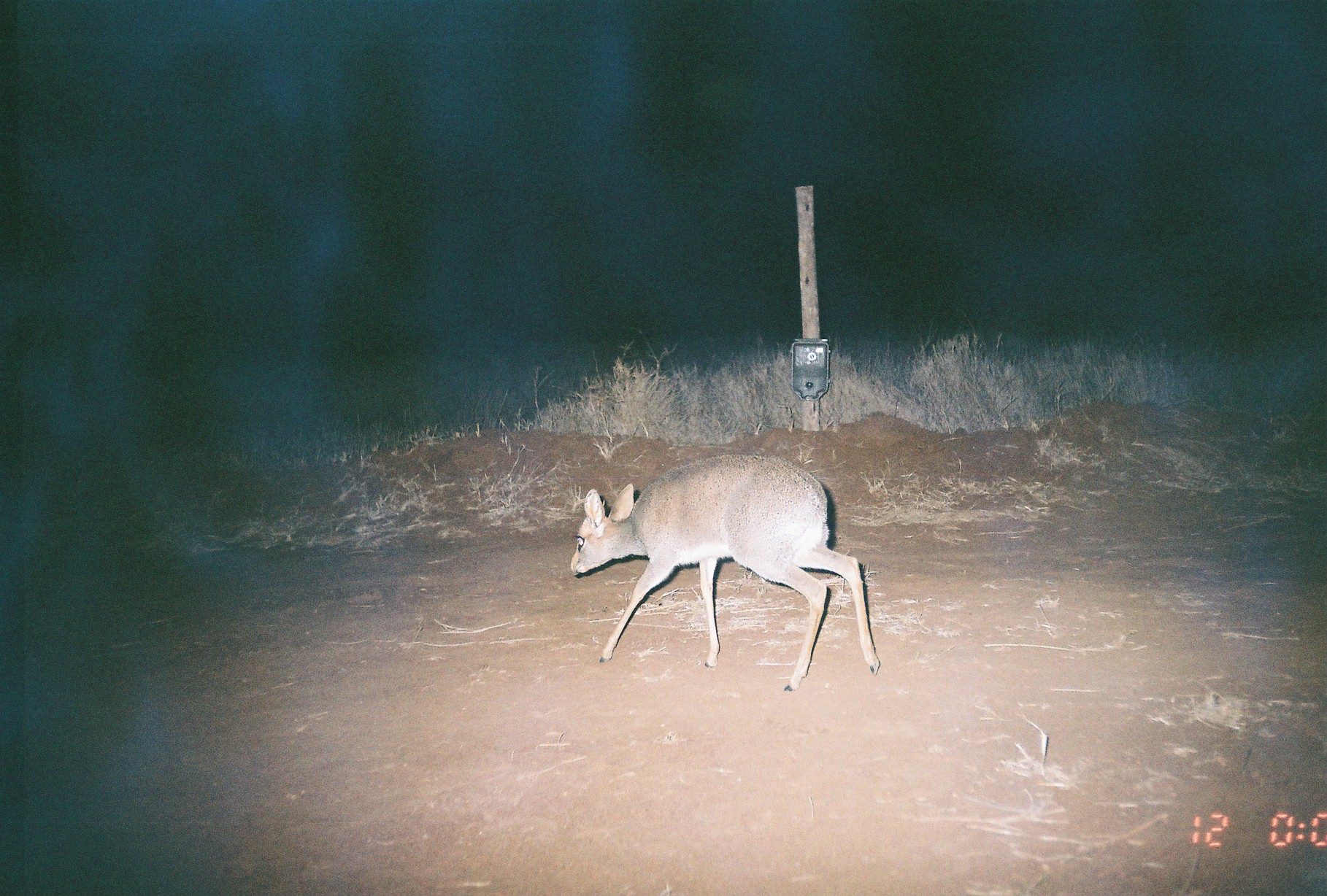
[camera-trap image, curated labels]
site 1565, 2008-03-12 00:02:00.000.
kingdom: Animalia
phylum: Chordata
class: Mammalia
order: Artiodactyla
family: Bovidae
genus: Madoqua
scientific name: Madoqua guentheri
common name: günther's dik-dik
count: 1